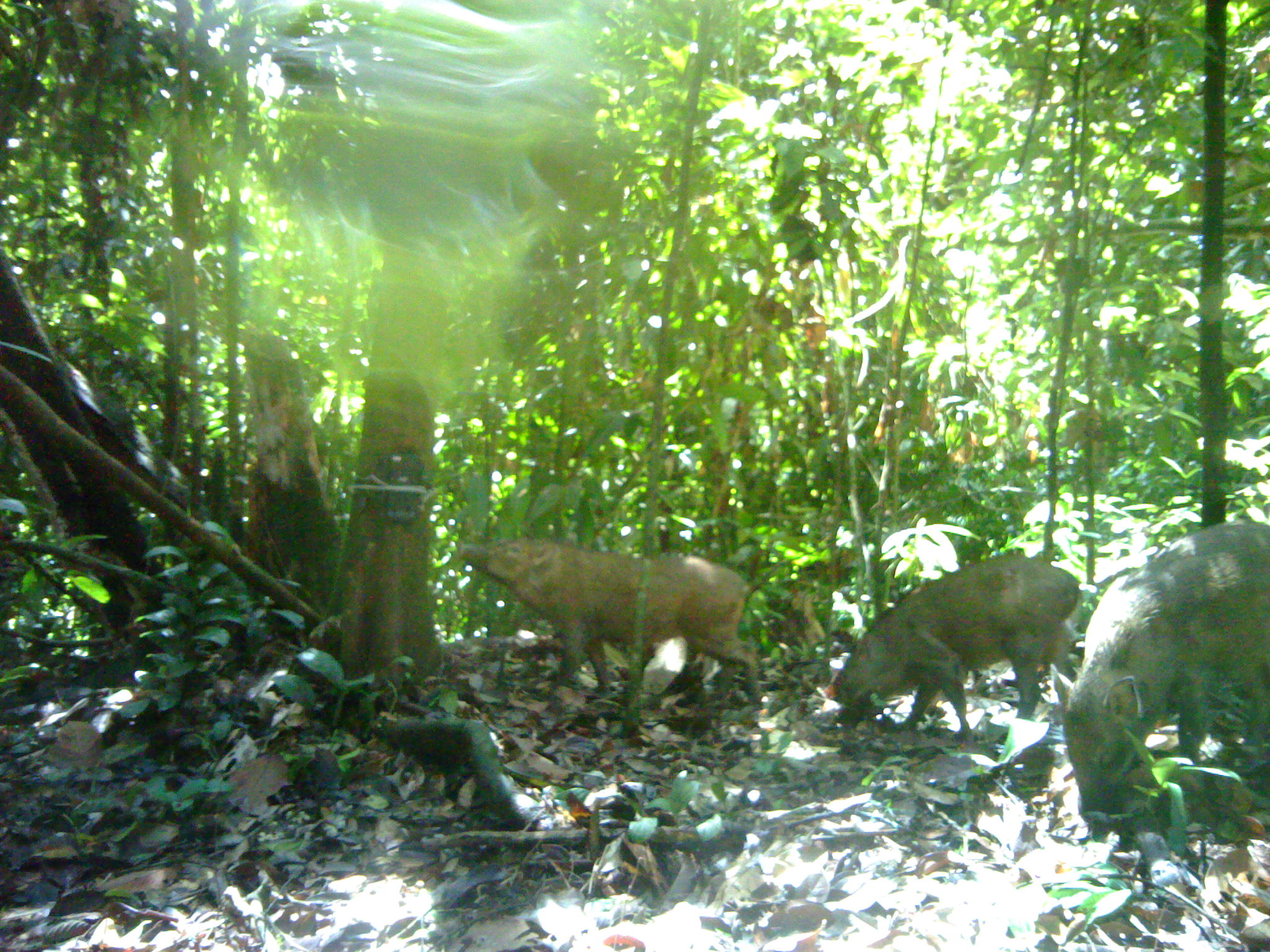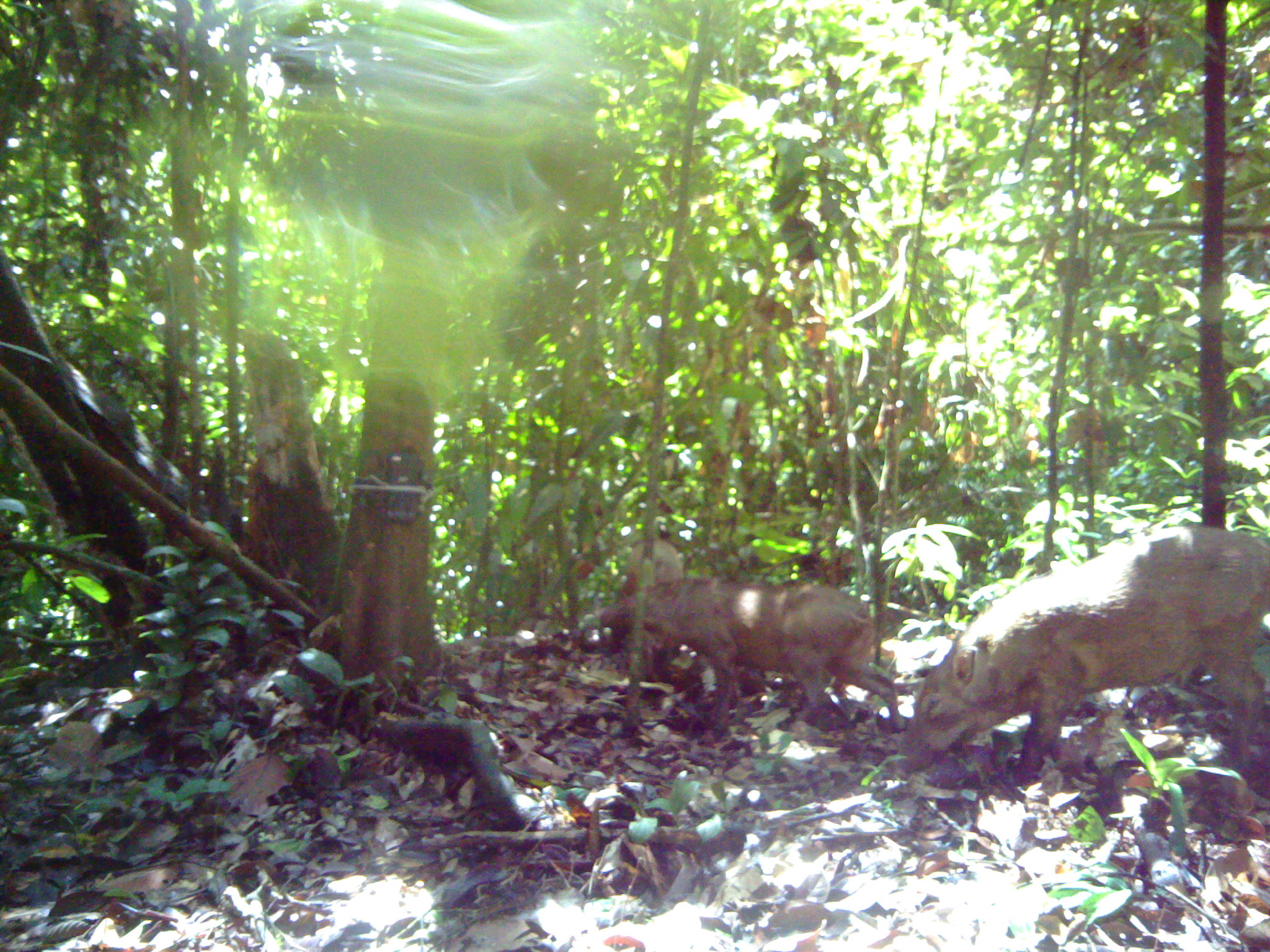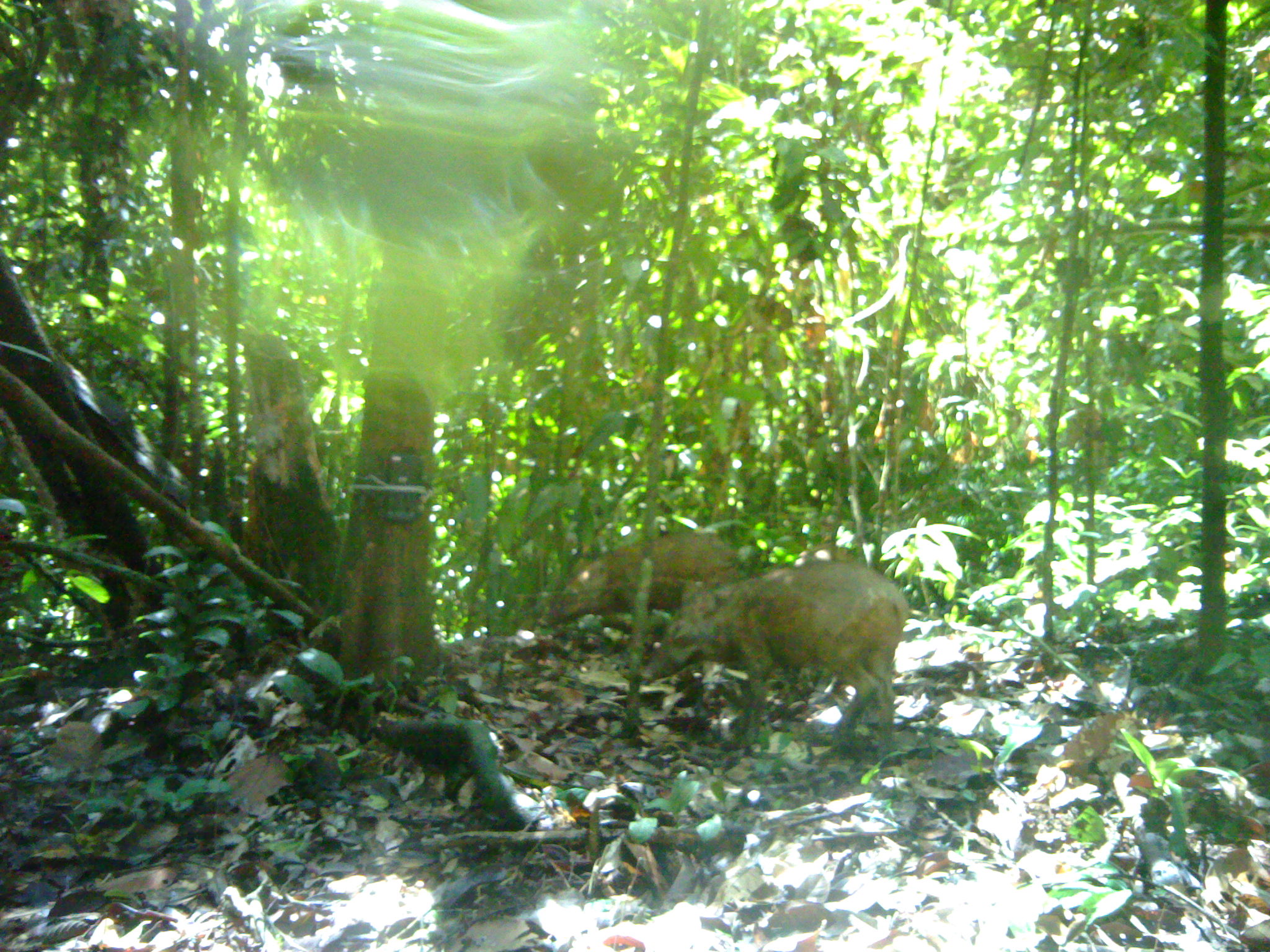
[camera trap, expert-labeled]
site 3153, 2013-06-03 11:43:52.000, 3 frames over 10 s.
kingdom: Animalia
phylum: Chordata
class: Mammalia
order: Artiodactyla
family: Suidae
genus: Sus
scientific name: Sus scrofa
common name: wild boar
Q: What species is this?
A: Sus scrofa (wild boar).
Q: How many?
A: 3.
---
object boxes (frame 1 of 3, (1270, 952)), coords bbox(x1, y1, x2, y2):
sus scrofa: bbox(1052, 545, 1270, 824); bbox(458, 539, 764, 704); bbox(823, 553, 1083, 733); bbox(1154, 521, 1270, 550); bbox(1155, 534, 1161, 536)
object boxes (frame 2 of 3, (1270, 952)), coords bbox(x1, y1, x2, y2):
sus scrofa: bbox(906, 525, 1270, 785); bbox(598, 579, 907, 731); bbox(623, 539, 682, 579)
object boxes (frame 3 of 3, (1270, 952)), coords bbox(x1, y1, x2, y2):
sus scrofa: bbox(641, 560, 908, 739); bbox(550, 531, 741, 624)